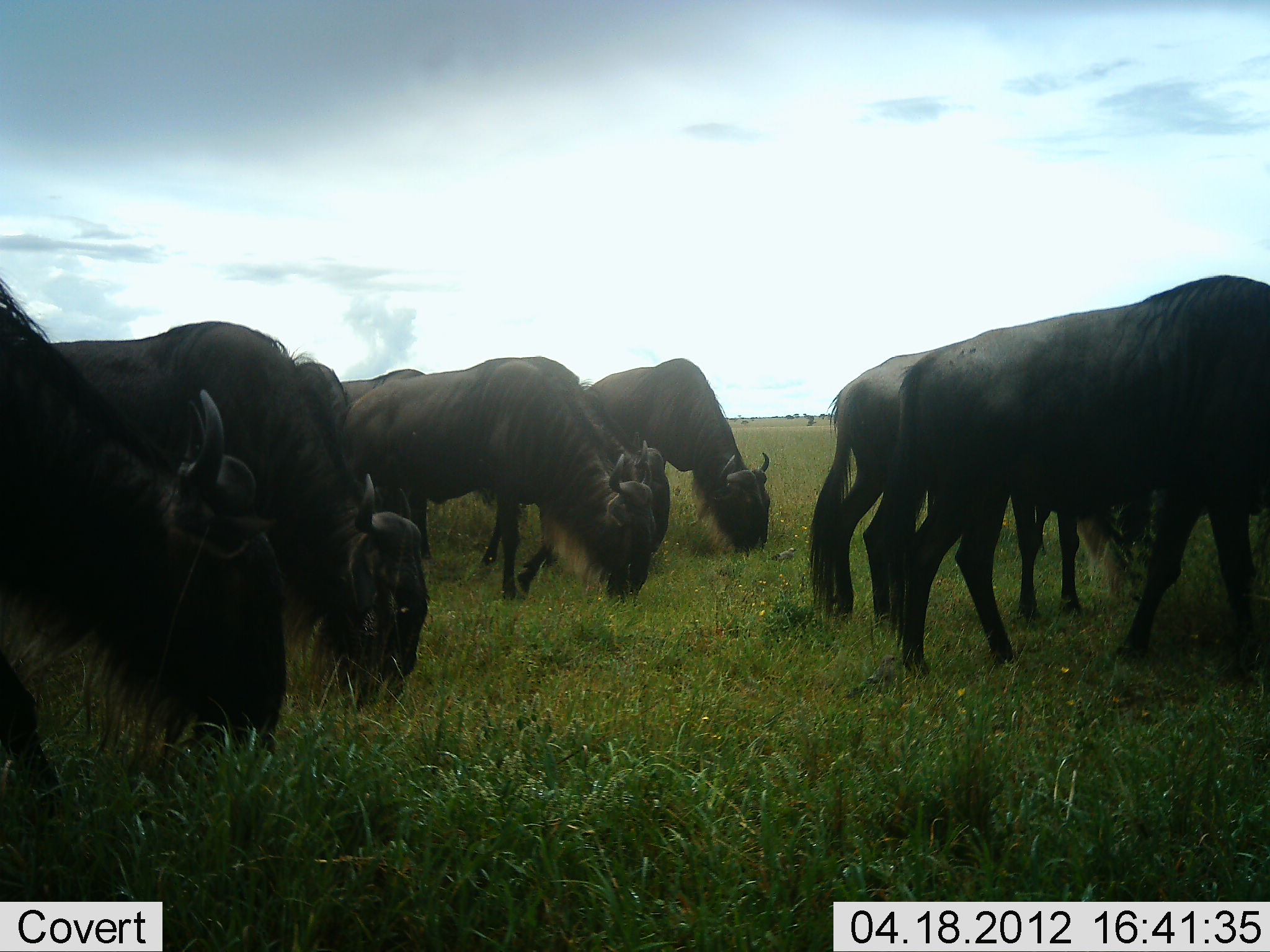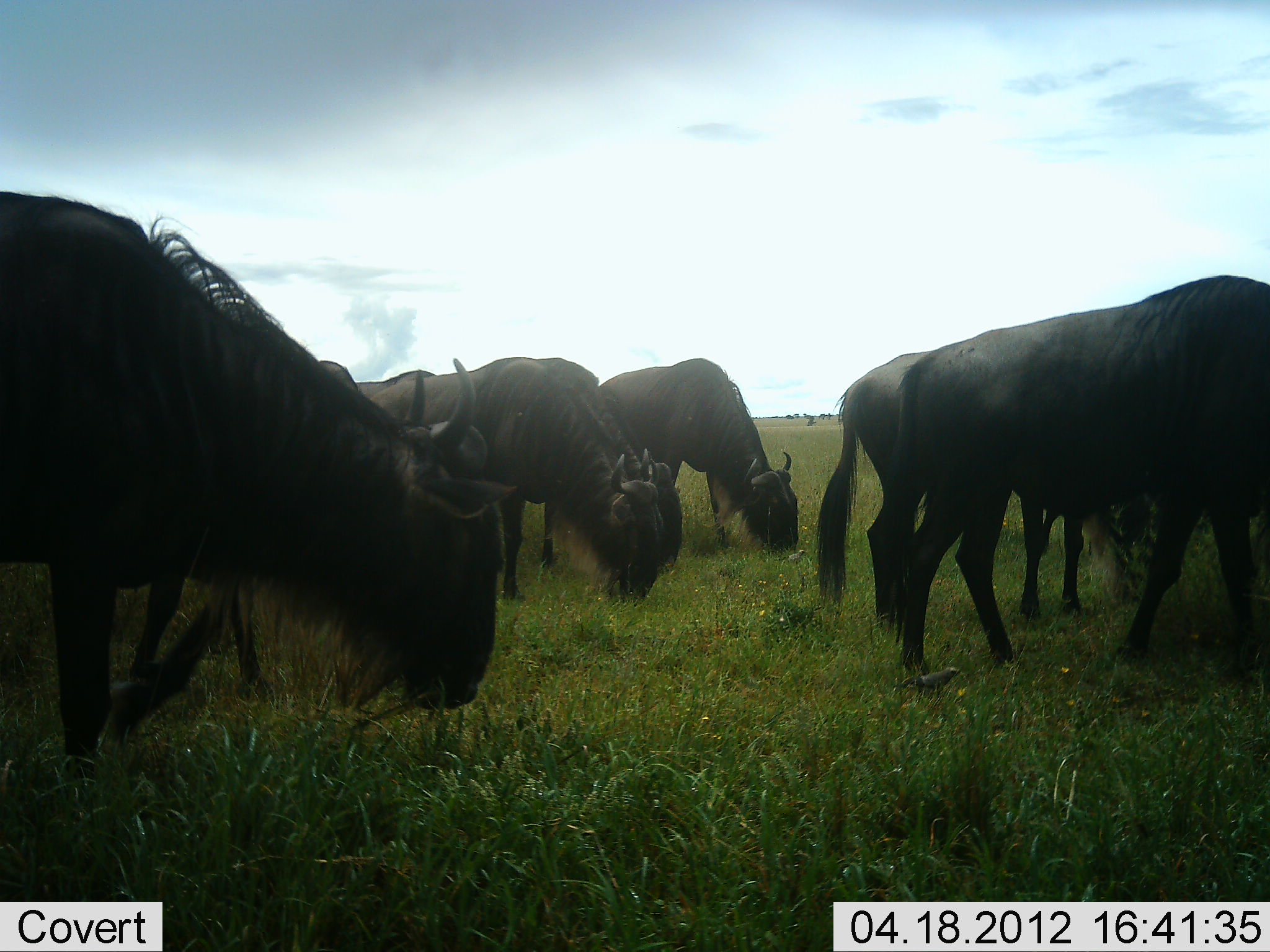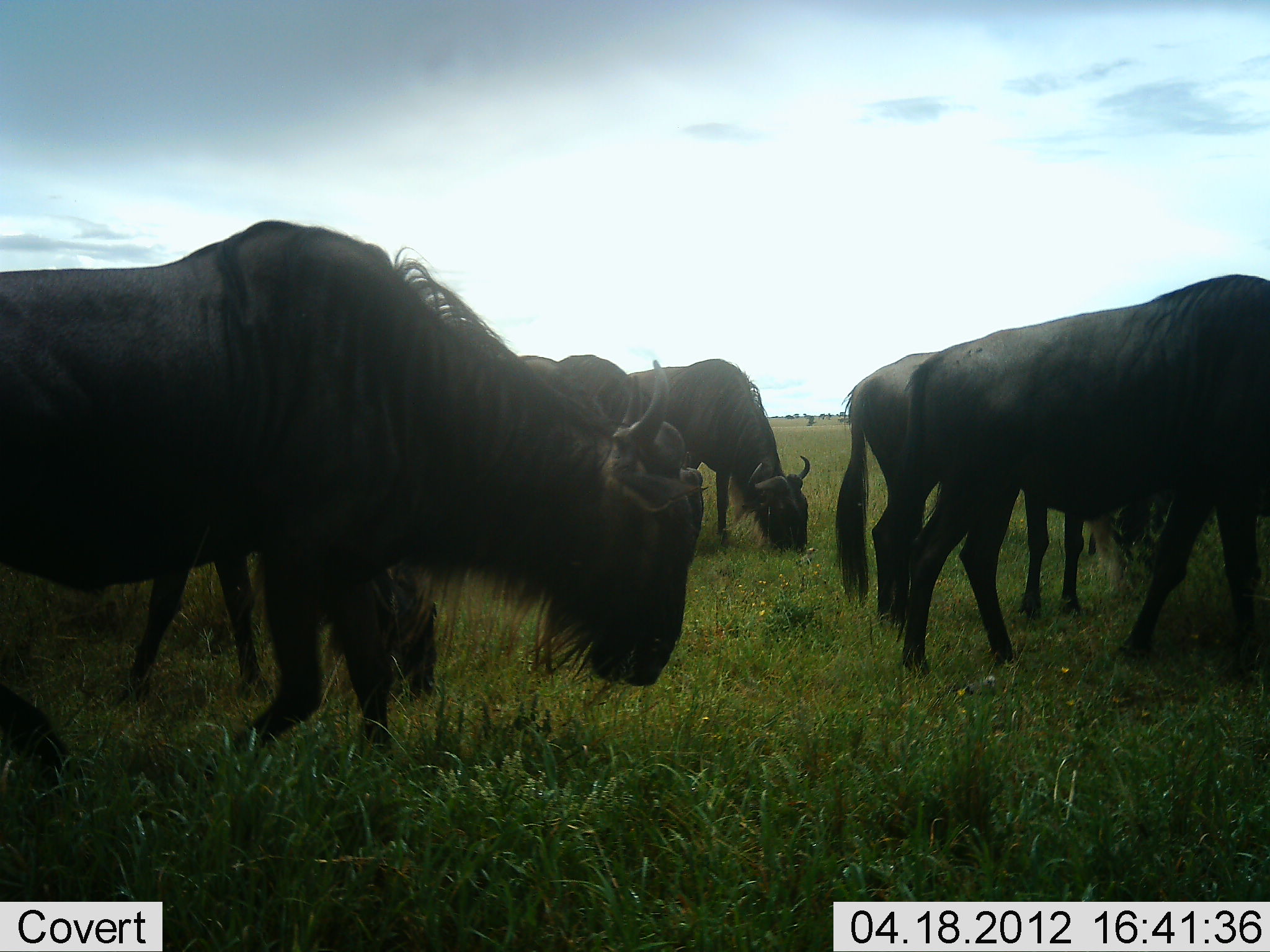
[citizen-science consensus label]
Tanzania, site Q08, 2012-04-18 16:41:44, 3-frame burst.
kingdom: Animalia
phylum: Chordata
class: Mammalia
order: Artiodactyla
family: Bovidae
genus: Connochaetes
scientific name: Connochaetes taurinus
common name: blue wildebeest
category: wildebeest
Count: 7.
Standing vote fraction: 32%.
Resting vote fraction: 5%.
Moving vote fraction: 26%.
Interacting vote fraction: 0%.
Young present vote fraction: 5%.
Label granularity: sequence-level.